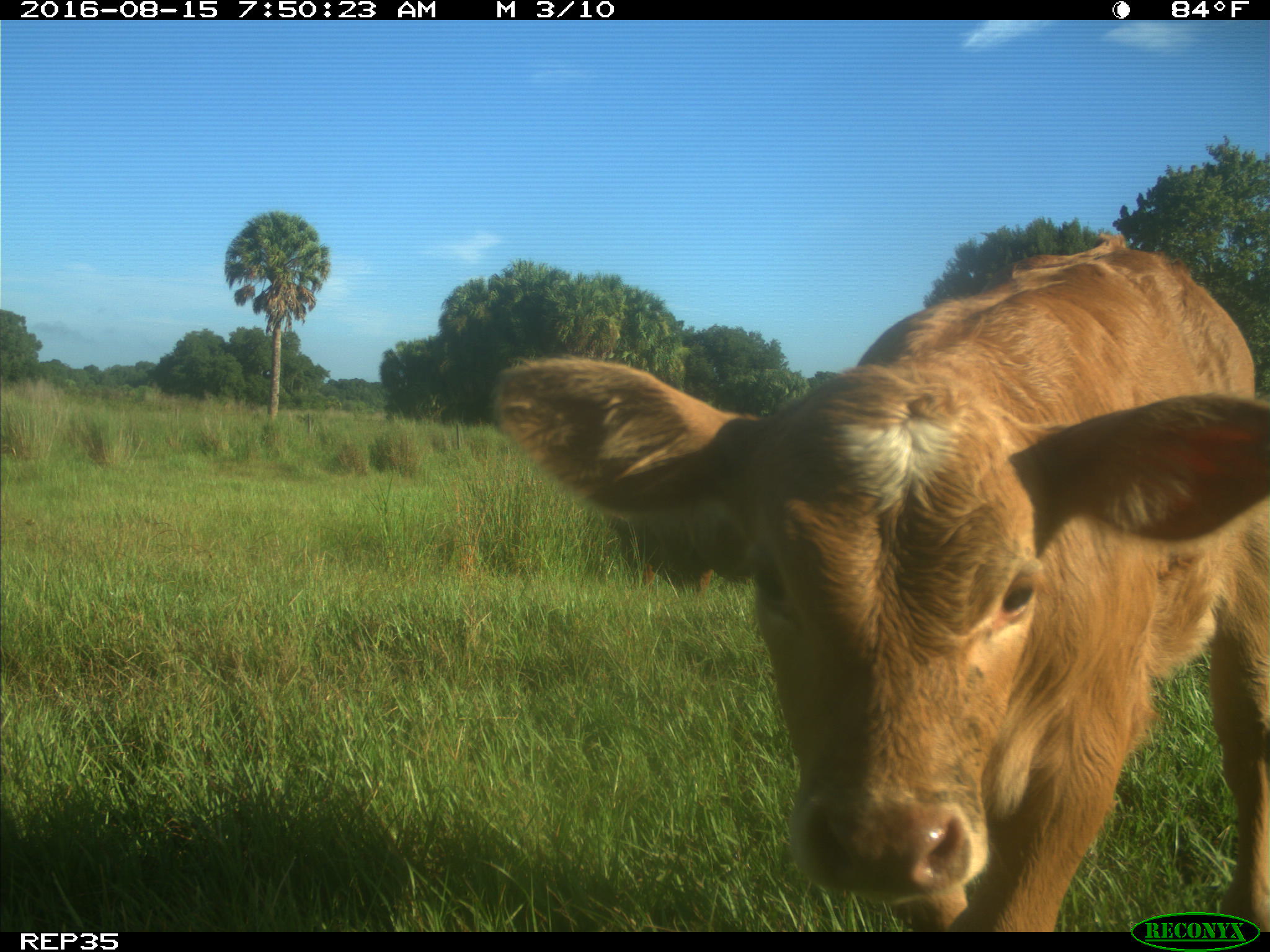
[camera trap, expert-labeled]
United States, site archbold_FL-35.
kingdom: Animalia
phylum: Chordata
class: Mammalia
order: Artiodactyla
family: Bovidae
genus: Bos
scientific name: Bos taurus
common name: domestic cow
Bos taurus (domestic cow).